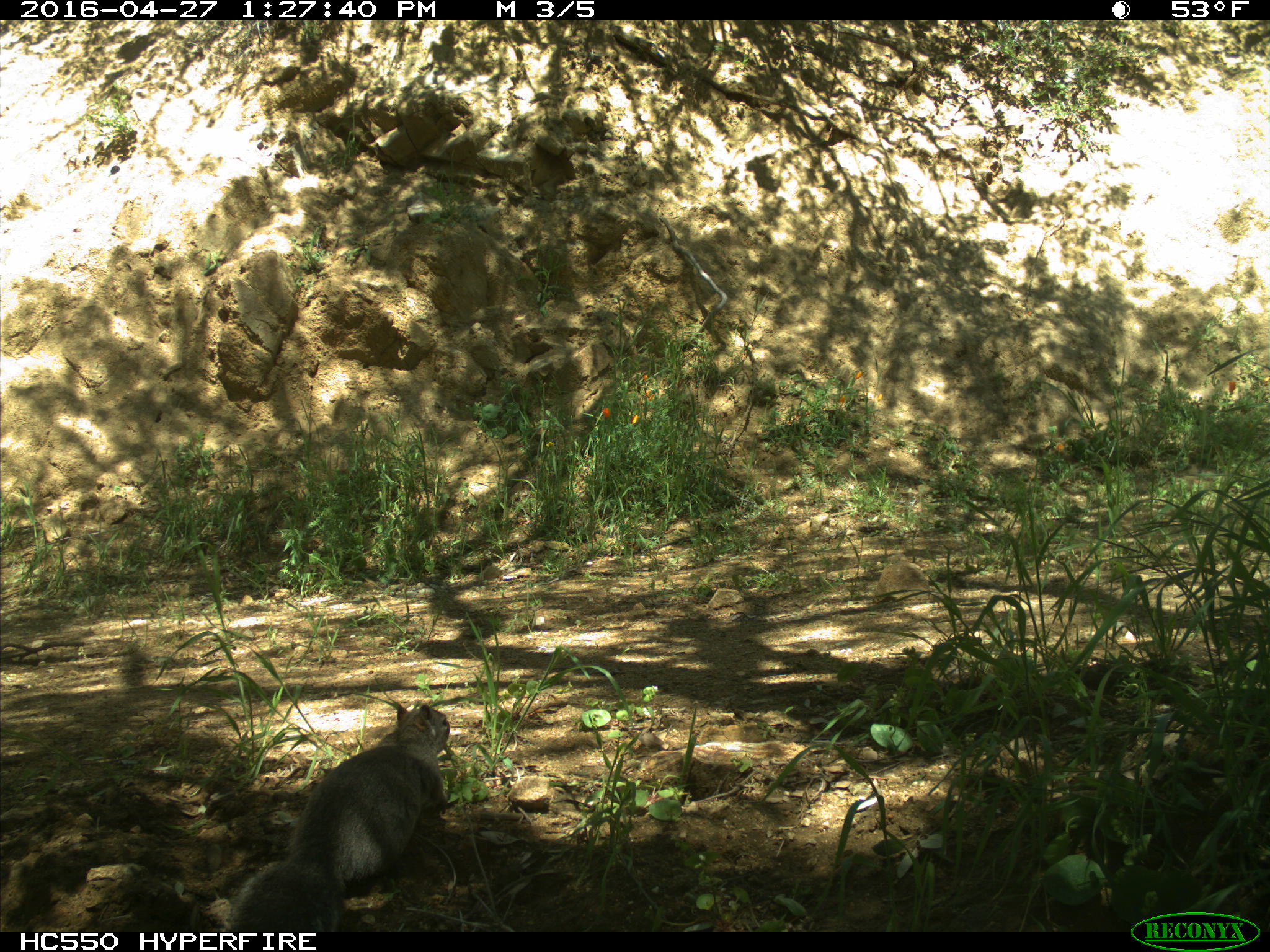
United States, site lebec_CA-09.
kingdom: Animalia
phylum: Chordata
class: Mammalia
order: Rodentia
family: Sciuridae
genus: Sciurus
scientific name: Sciurus carolinensis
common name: eastern gray squirrel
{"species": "Sciurus carolinensis (eastern gray squirrel)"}